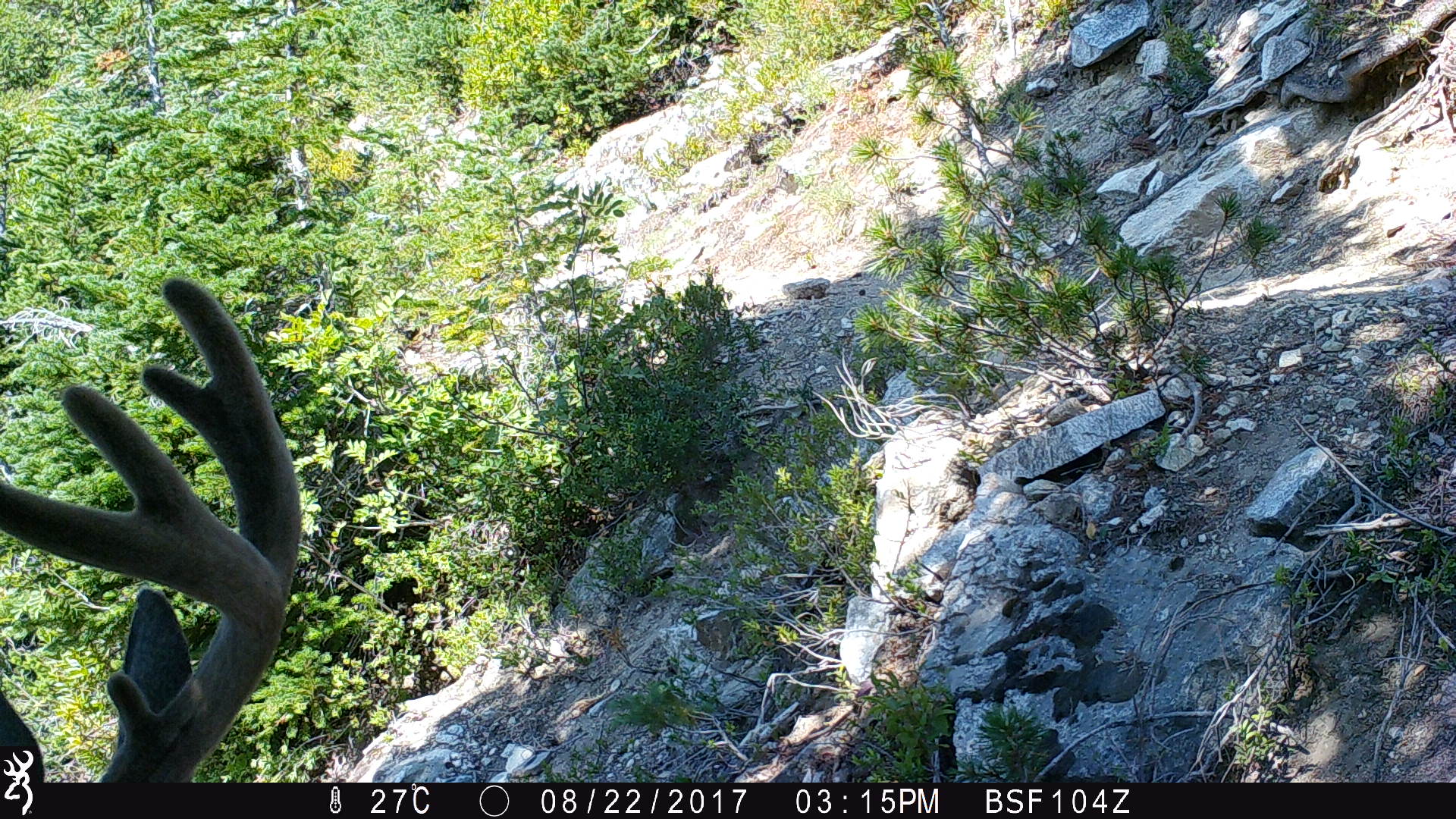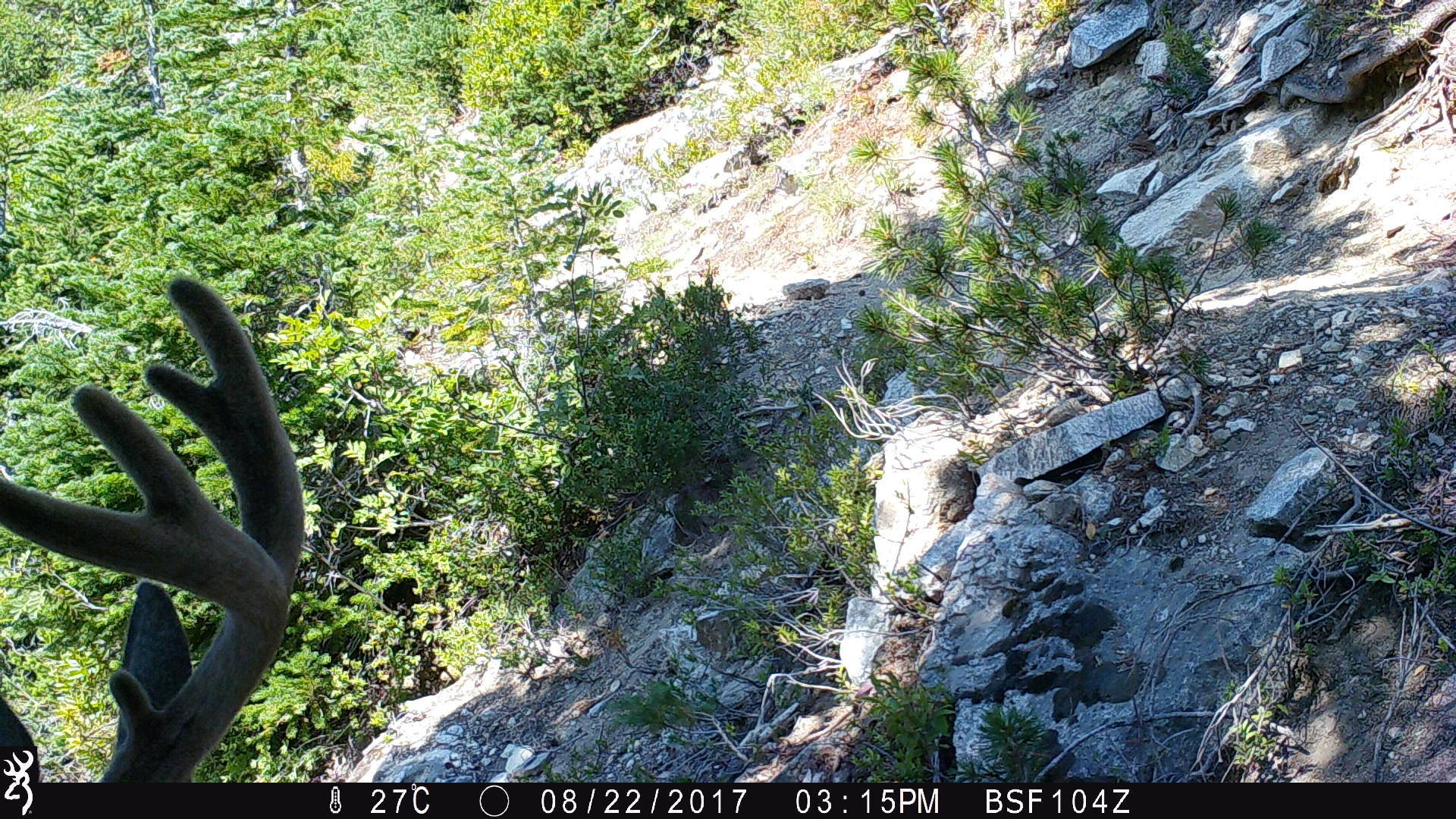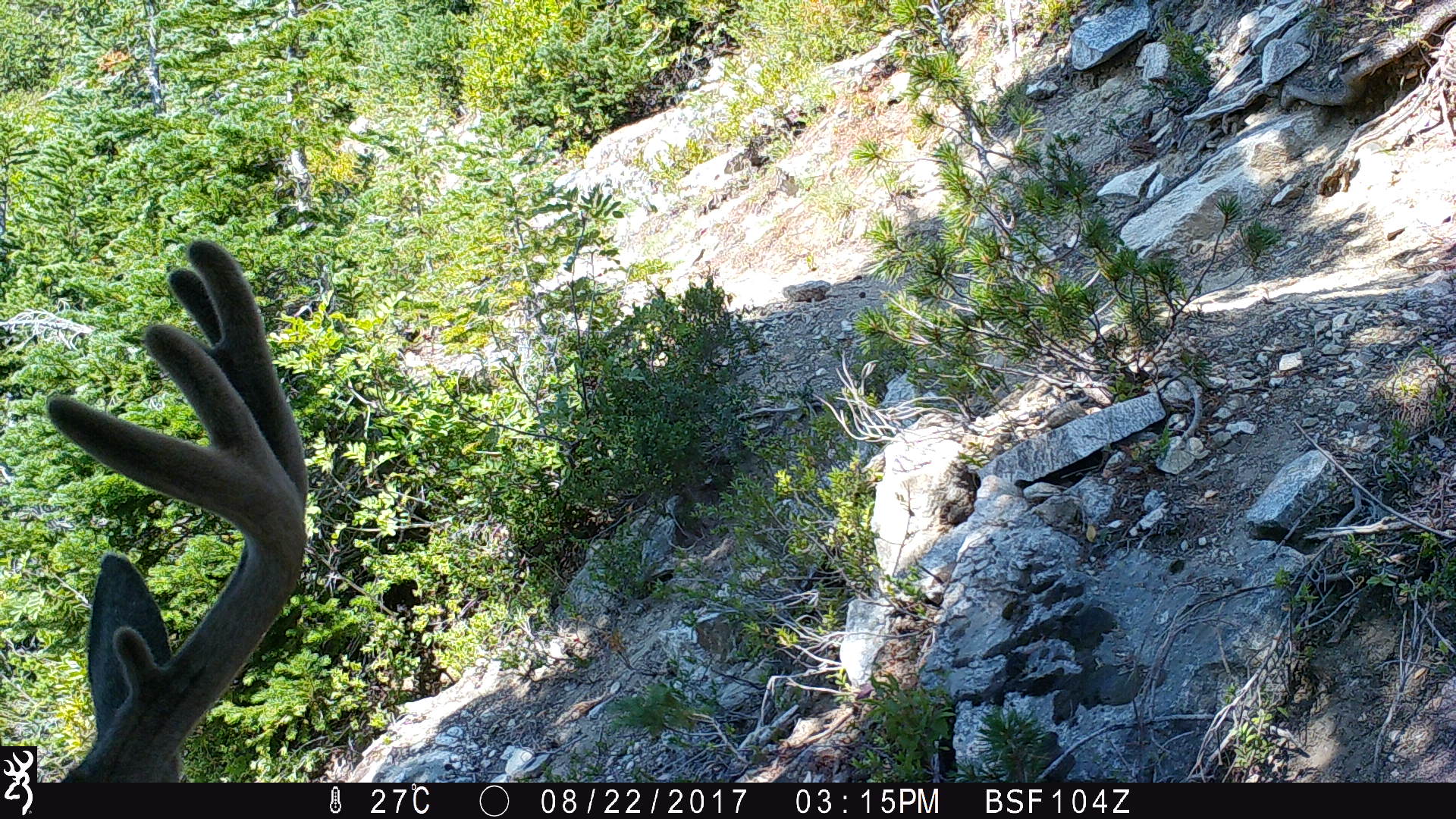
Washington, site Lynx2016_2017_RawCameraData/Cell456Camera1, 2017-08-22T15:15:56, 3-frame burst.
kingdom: Animalia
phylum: Chordata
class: Mammalia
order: Artiodactyla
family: Cervidae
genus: Odocoileus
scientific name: Odocoileus hemionus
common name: mule deer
Odocoileus hemionus (mule deer). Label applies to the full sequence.